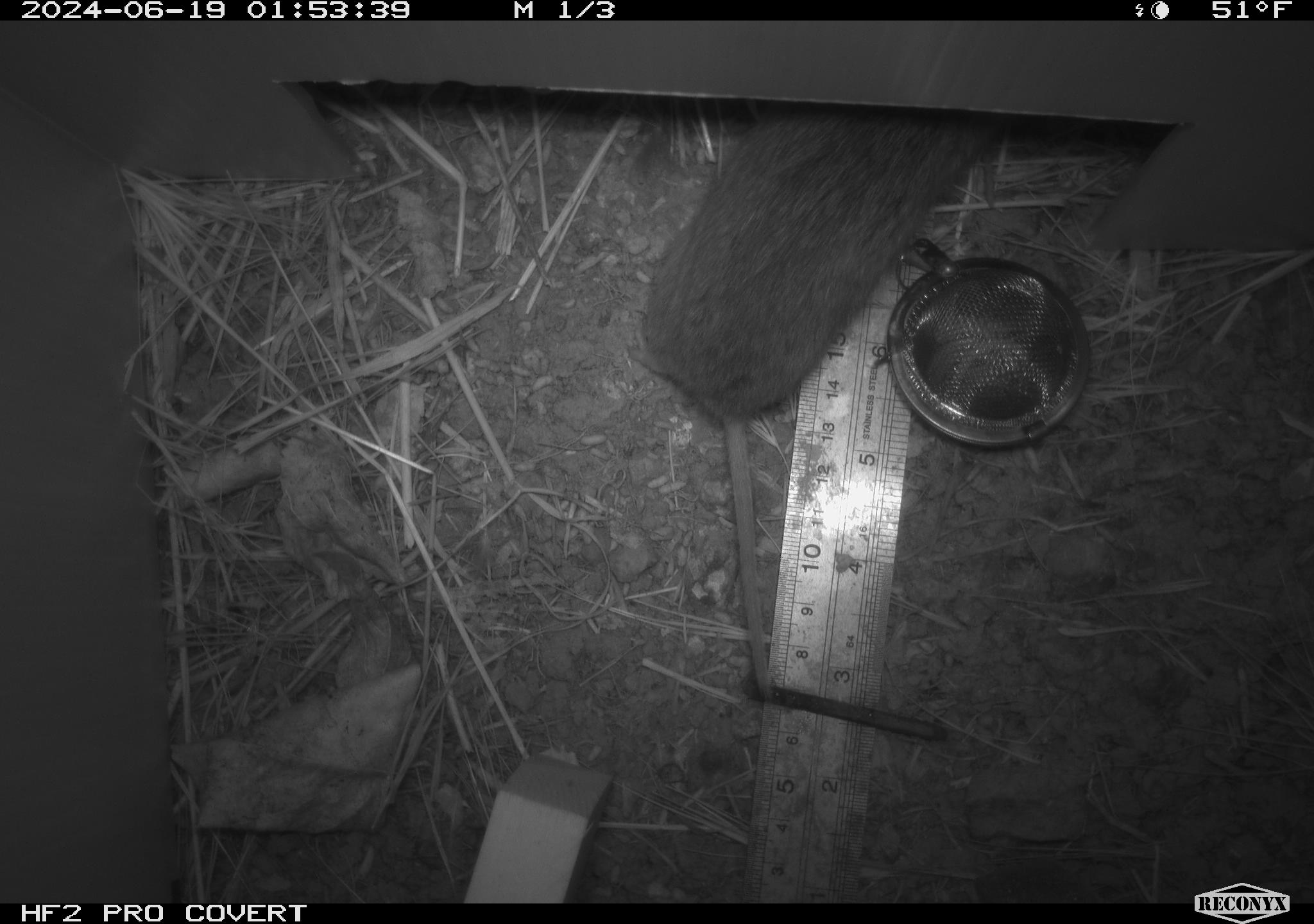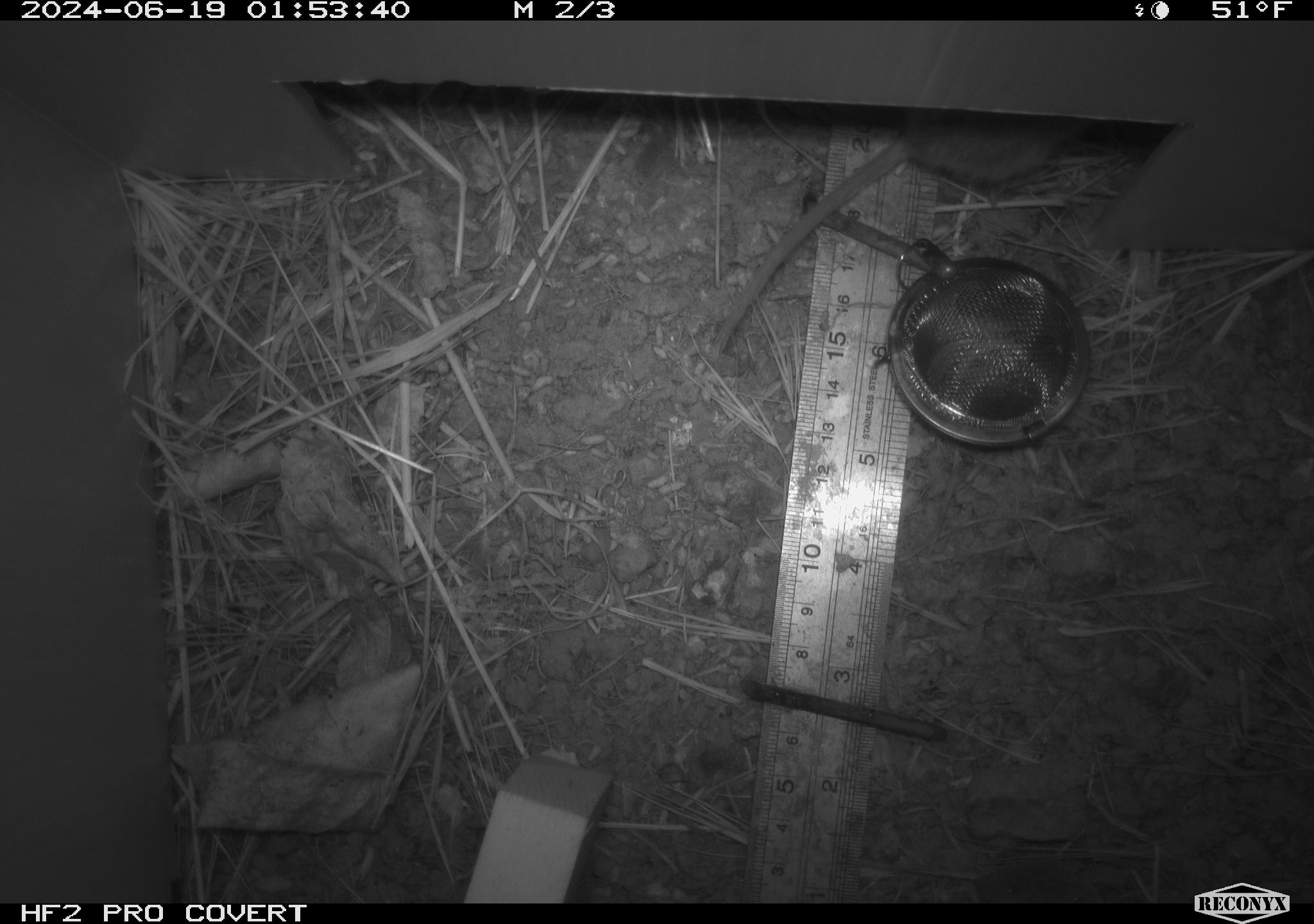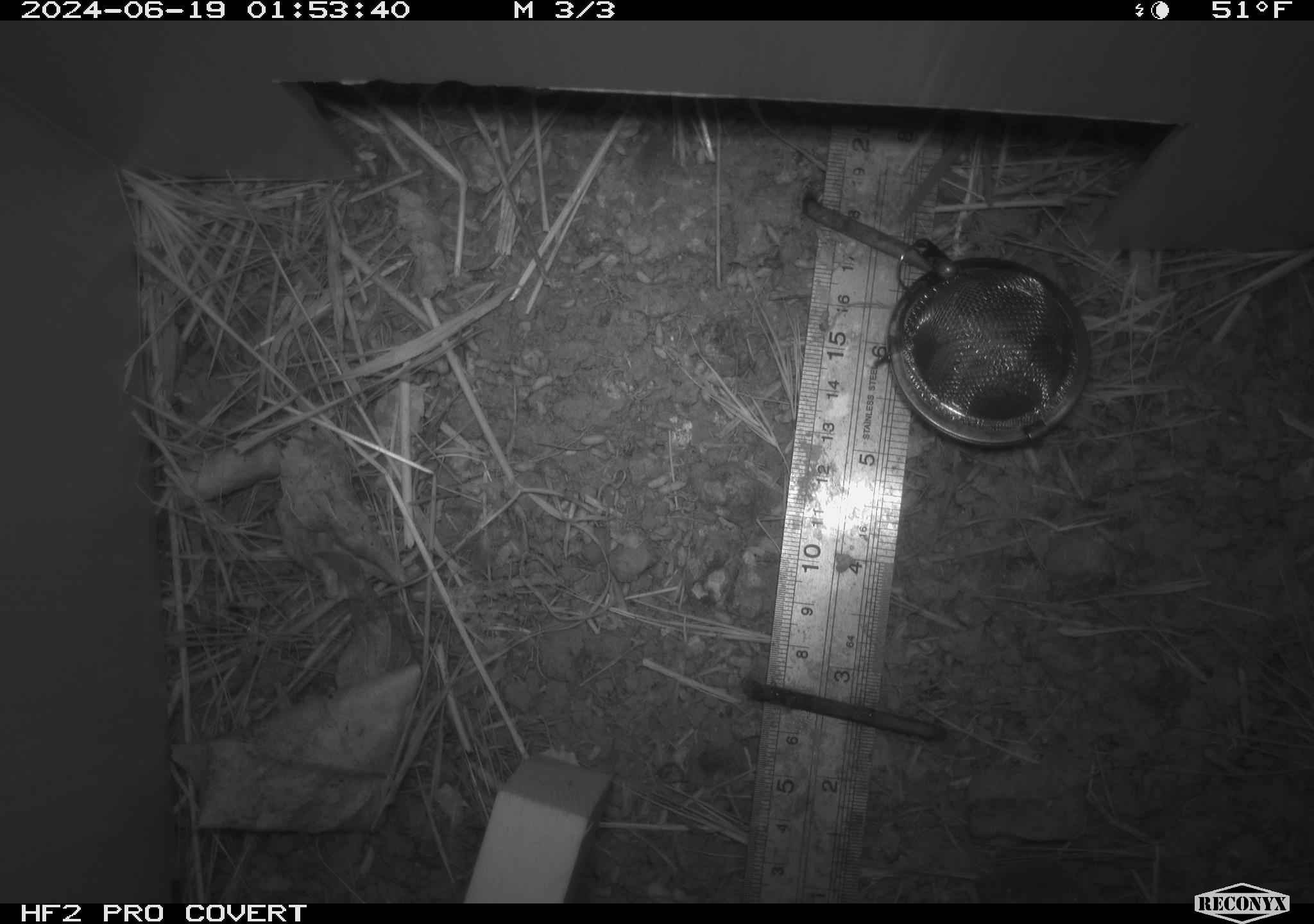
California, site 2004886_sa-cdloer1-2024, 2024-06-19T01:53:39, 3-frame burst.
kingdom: Animalia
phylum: Chordata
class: Mammalia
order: Rodentia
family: Cricetidae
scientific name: Arvicolinae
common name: voles, lemmings, and muskrats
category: arvicolinae subfamily